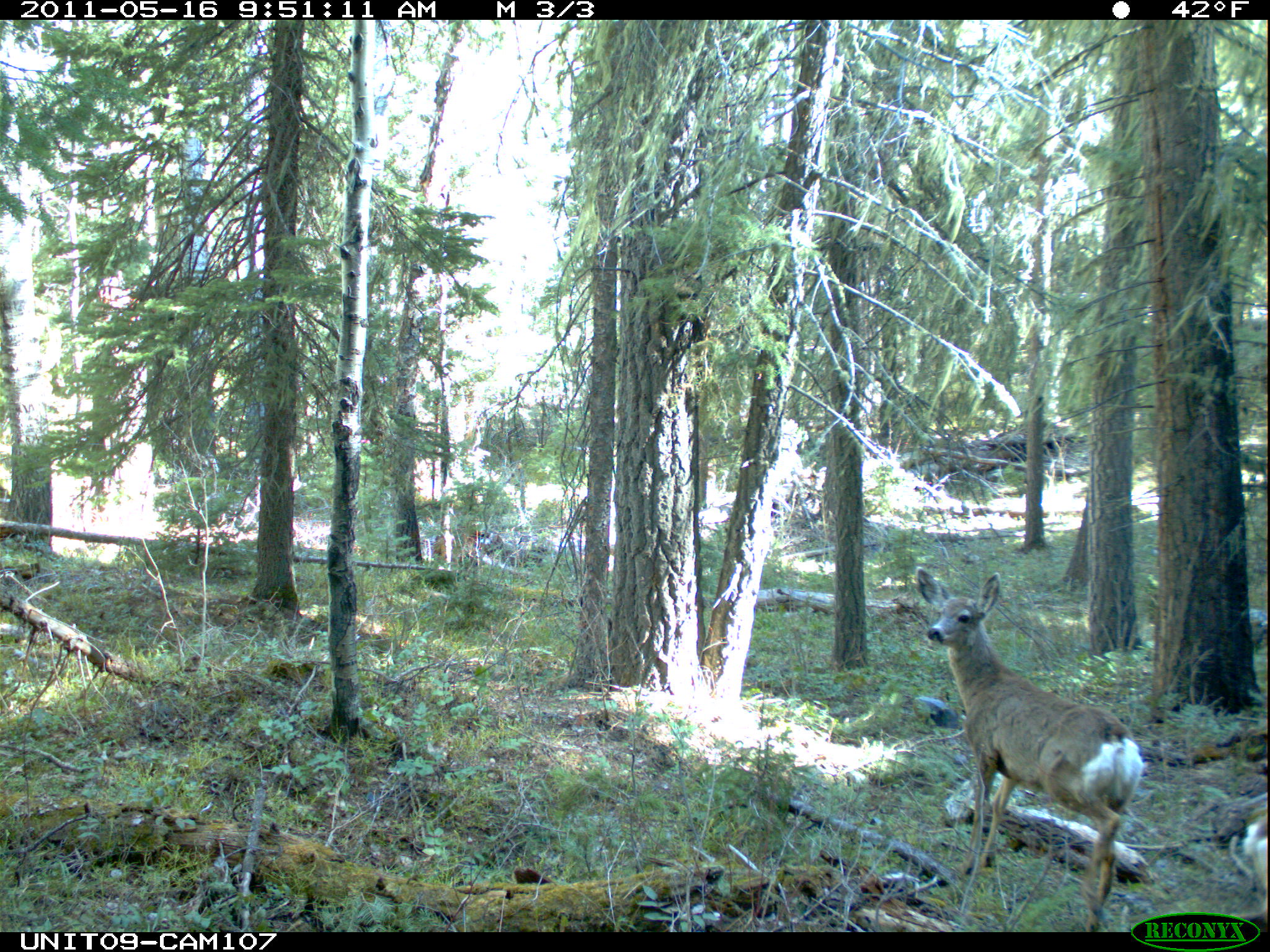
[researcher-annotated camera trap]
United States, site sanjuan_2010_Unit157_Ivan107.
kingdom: Animalia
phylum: Chordata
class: Mammalia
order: Artiodactyla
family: Cervidae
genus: Odocoileus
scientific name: Odocoileus hemionus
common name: mule deer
Odocoileus hemionus (mule deer).